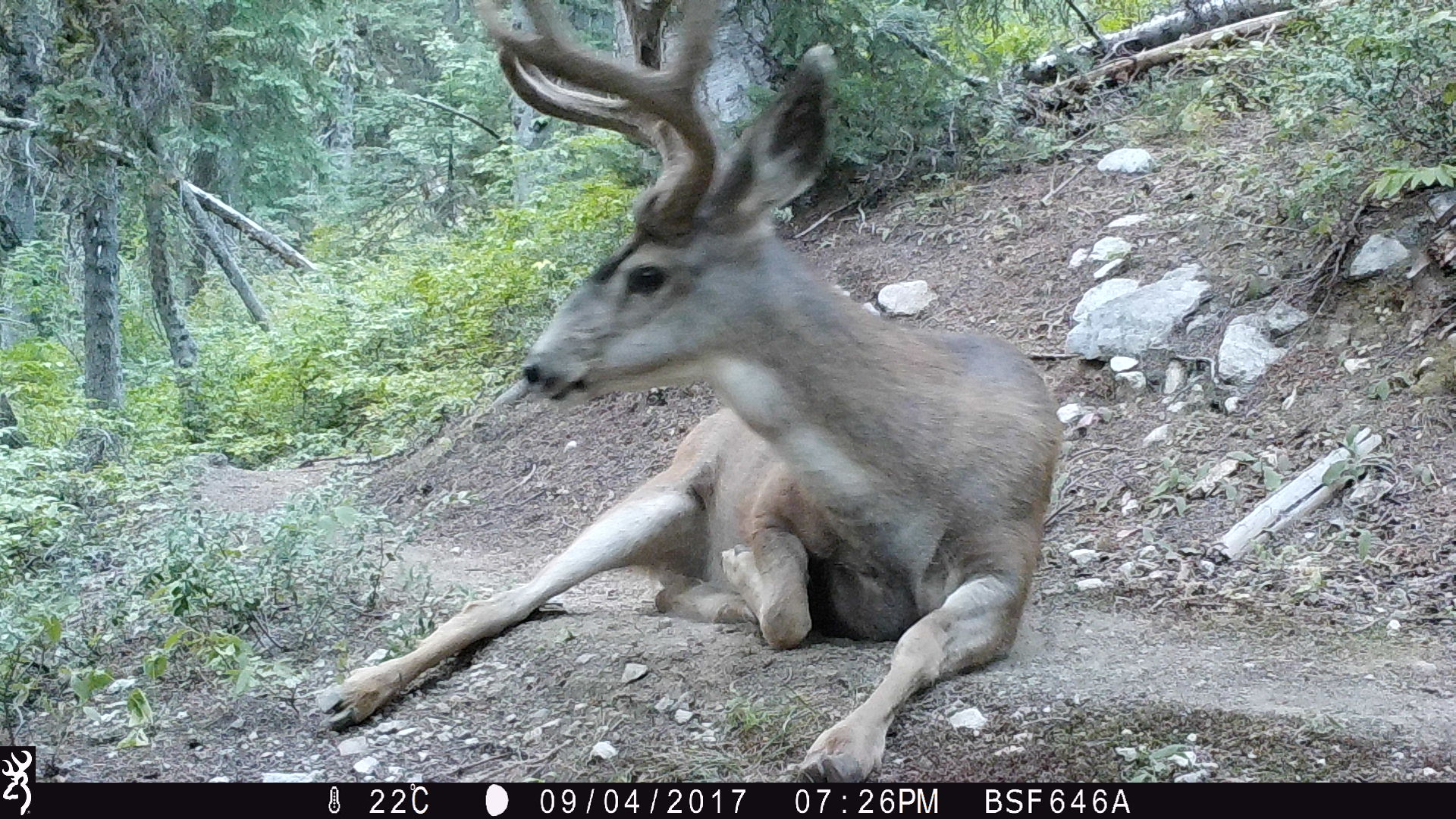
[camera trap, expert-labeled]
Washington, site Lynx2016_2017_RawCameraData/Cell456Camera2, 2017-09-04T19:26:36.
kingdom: Animalia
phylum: Chordata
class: Mammalia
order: Artiodactyla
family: Cervidae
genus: Odocoileus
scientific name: Odocoileus hemionus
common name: mule deer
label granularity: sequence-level